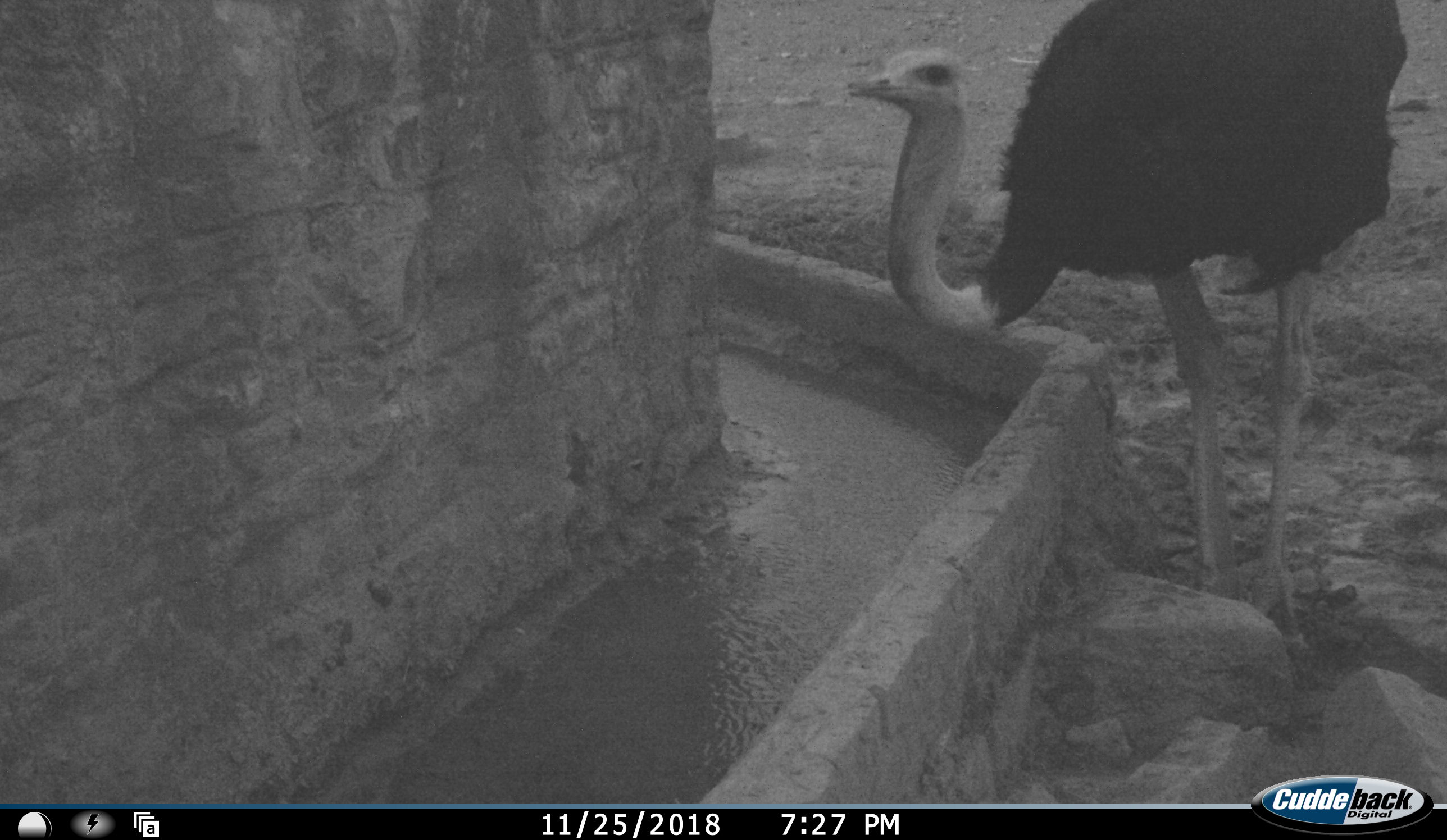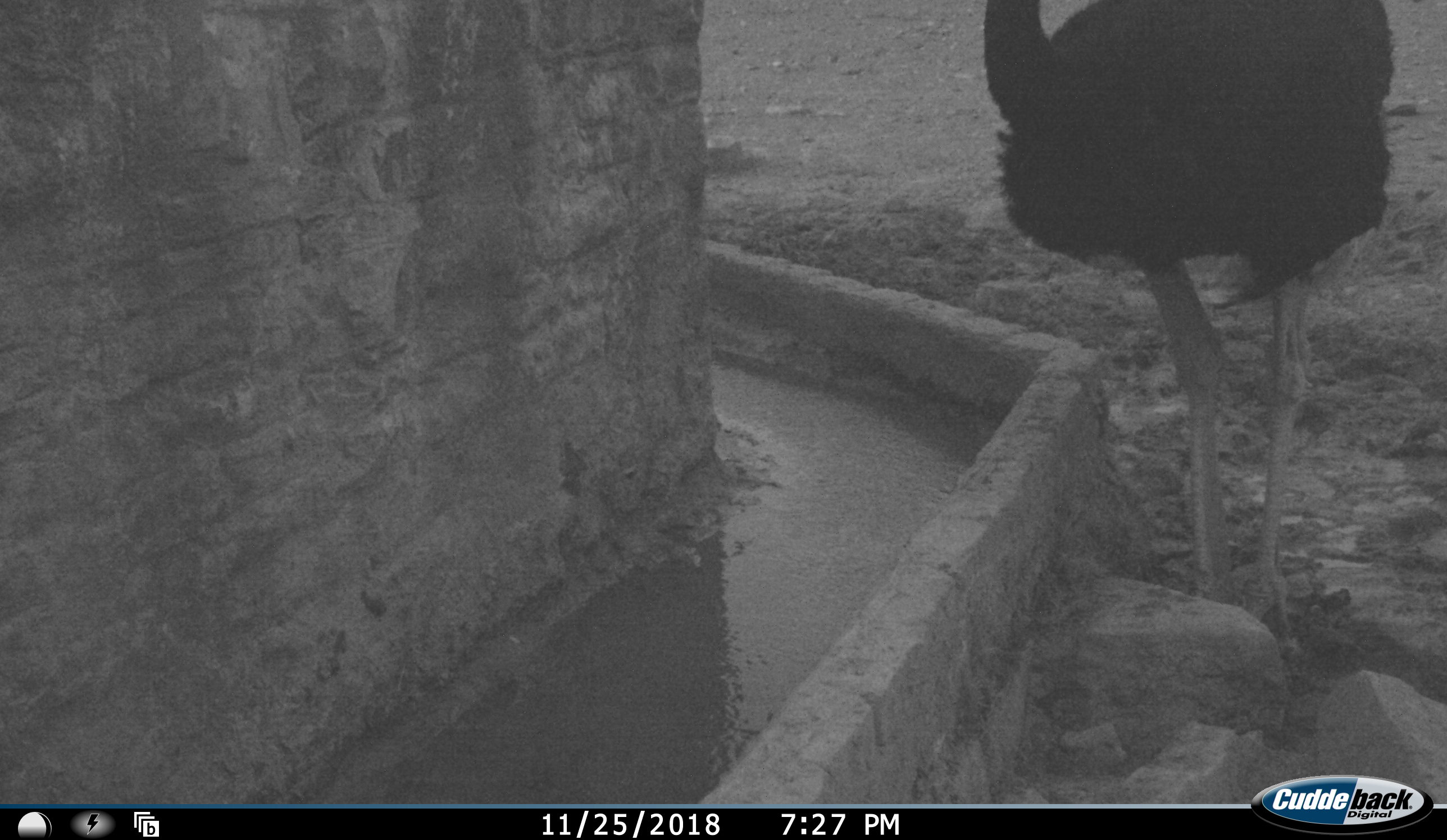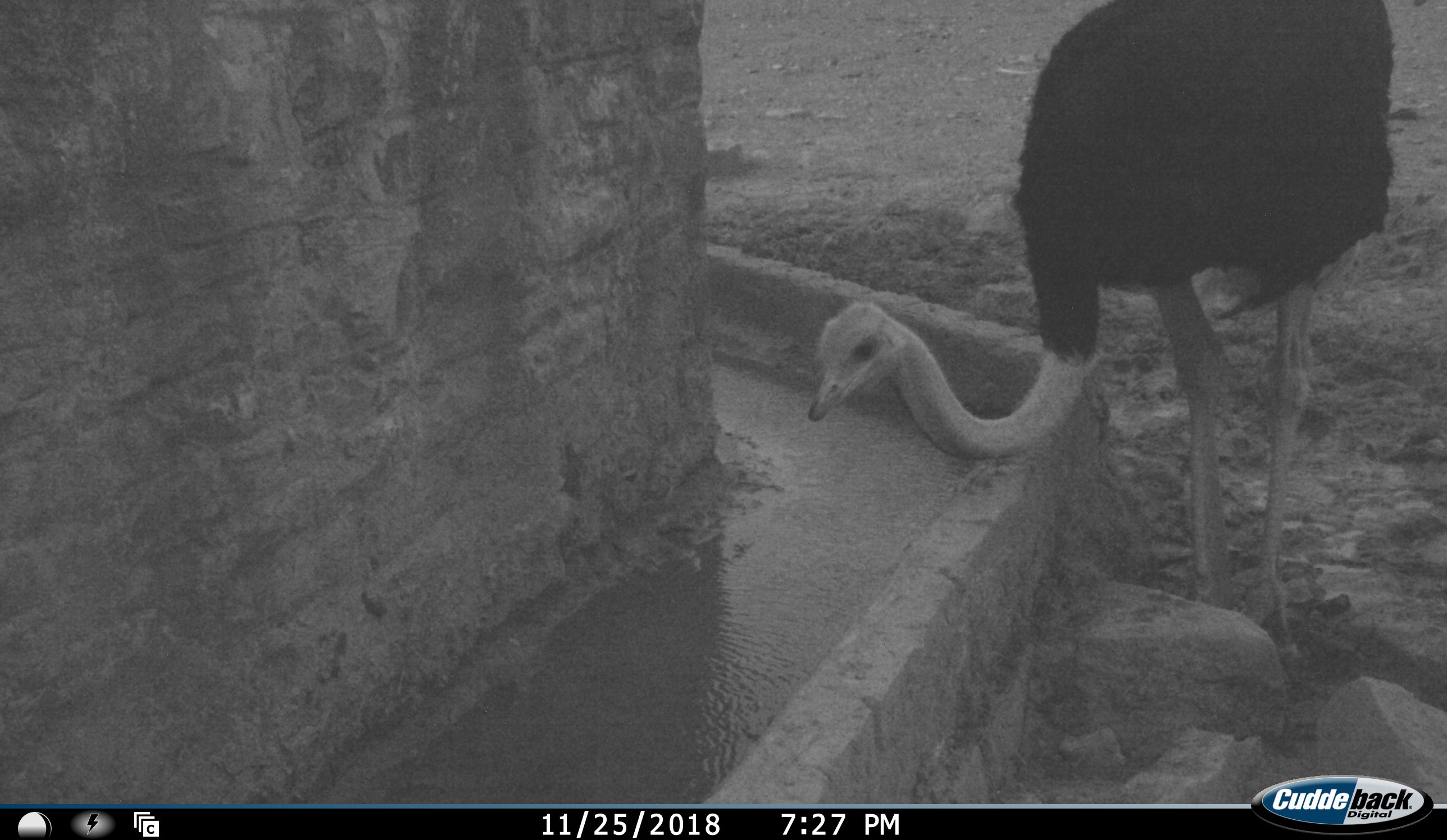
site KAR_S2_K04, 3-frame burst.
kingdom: Animalia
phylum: Chordata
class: Aves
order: Struthioniformes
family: Struthionidae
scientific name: Struthionidae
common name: ostrich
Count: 1.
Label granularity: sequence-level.